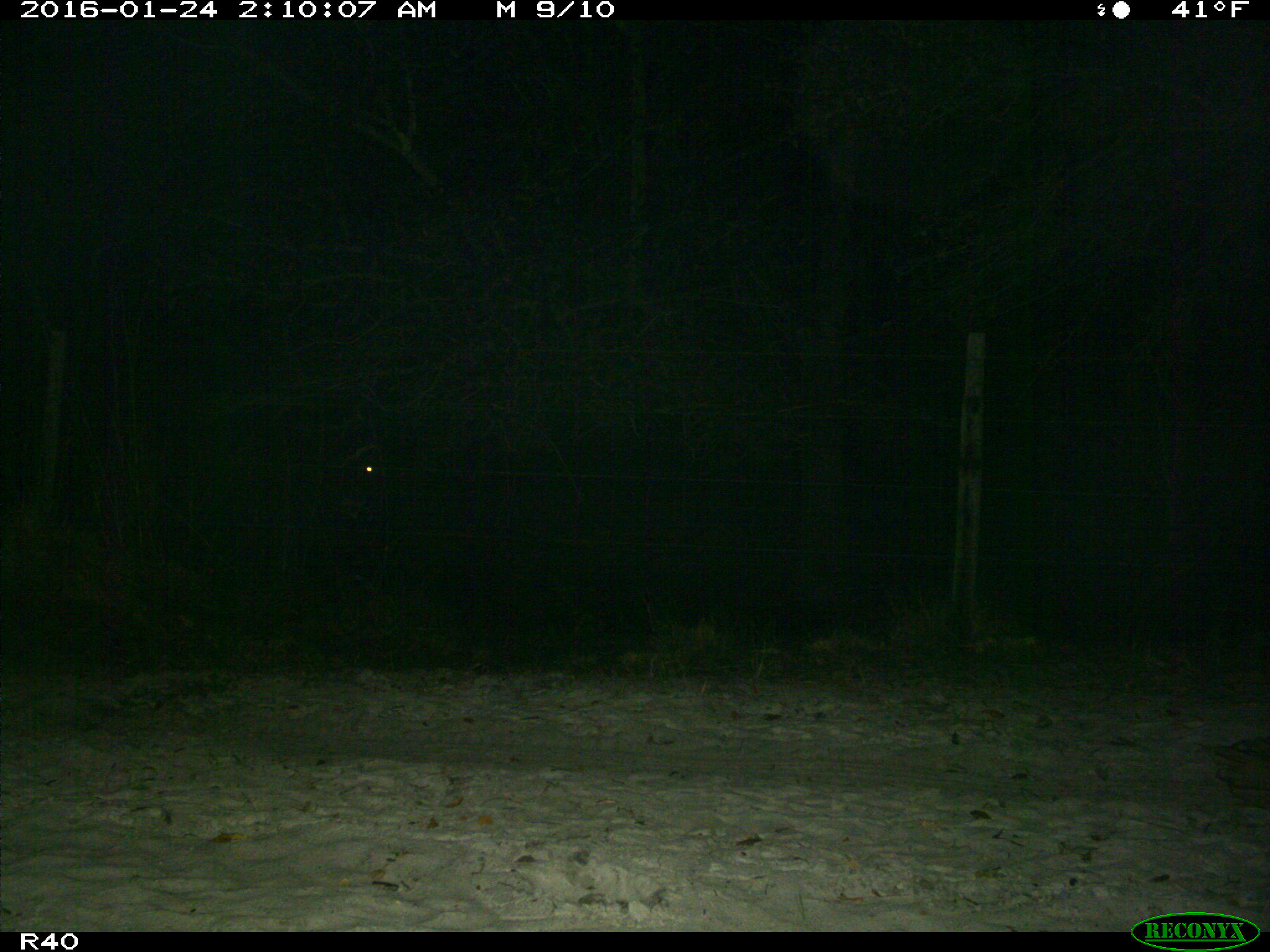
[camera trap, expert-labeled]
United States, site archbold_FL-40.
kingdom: Animalia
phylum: Chordata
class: Mammalia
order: Artiodactyla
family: Bovidae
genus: Bos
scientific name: Bos taurus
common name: domestic cow